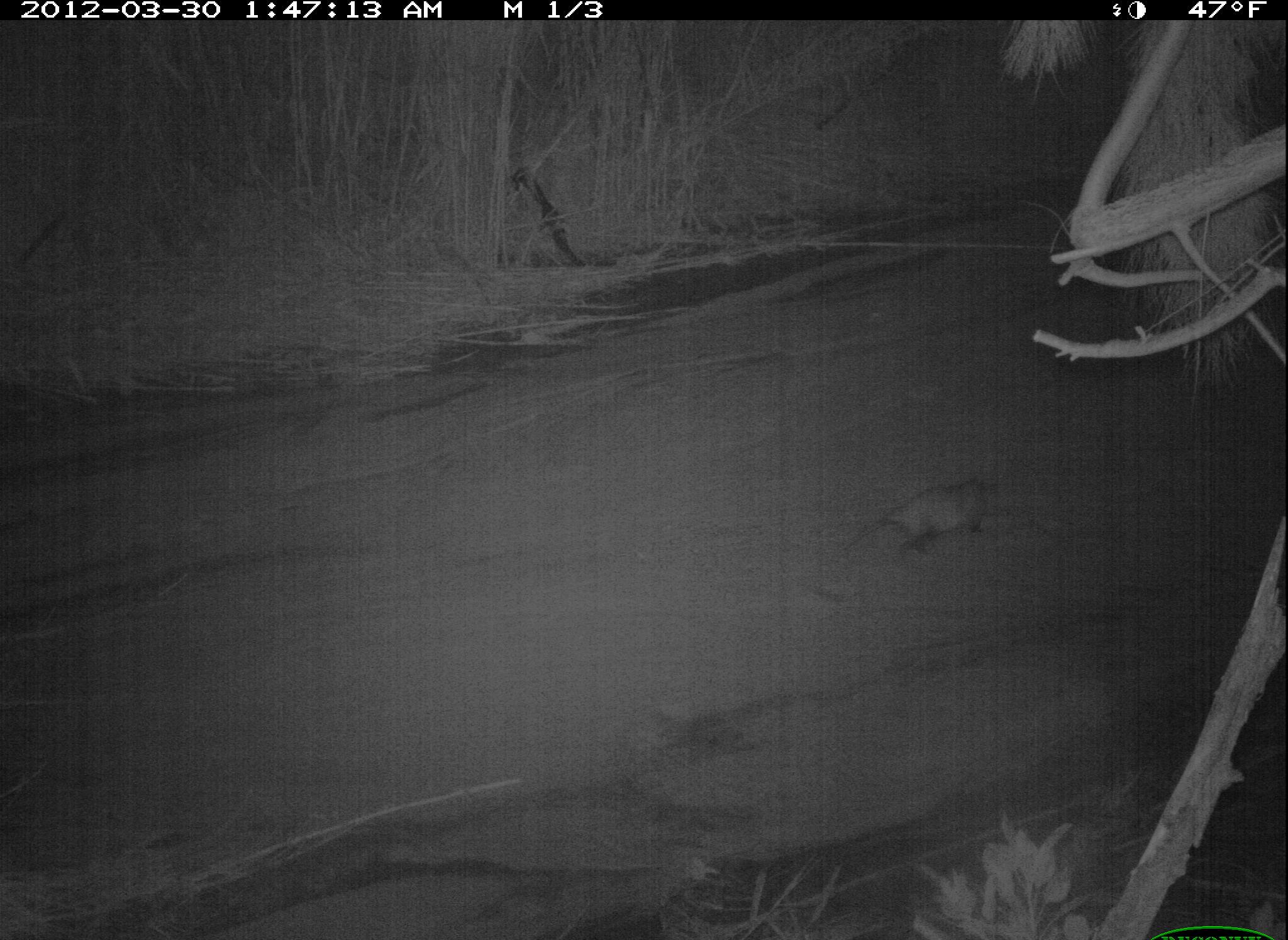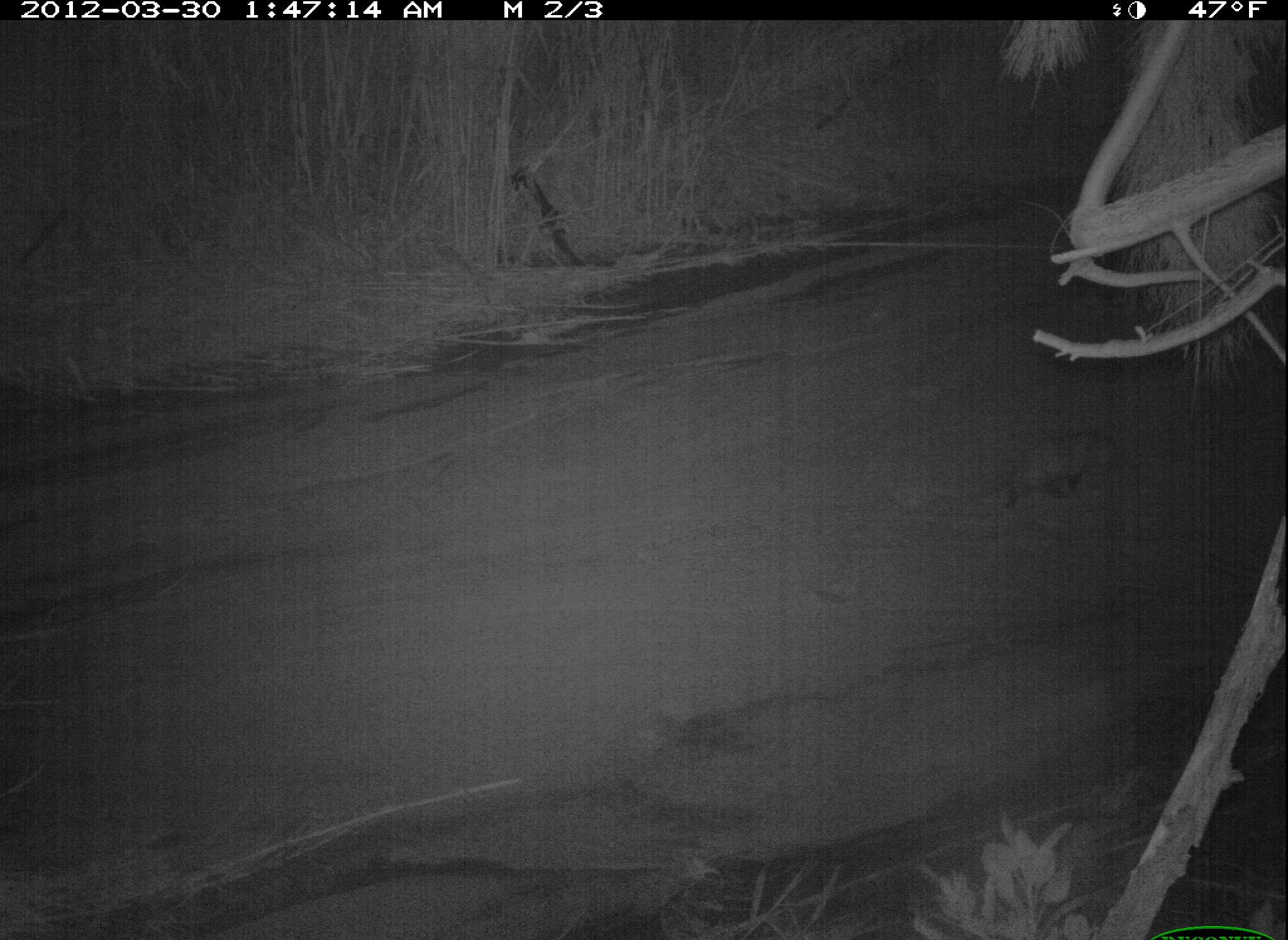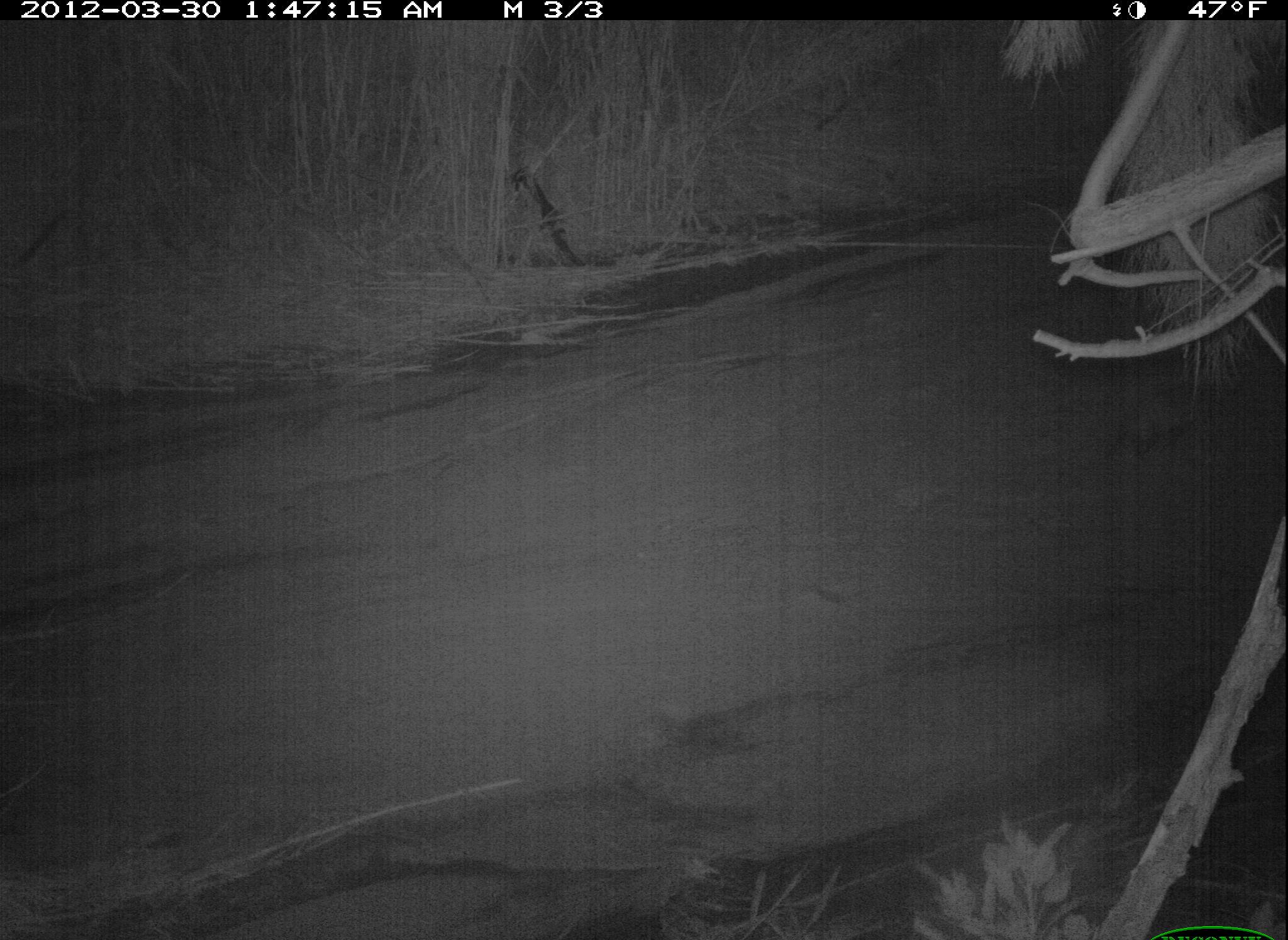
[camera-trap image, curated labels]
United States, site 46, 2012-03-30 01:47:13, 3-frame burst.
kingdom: Animalia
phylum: Chordata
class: Mammalia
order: Didelphimorphia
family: Didelphidae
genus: Didelphis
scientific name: Didelphis virginiana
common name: virginia opossum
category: opossum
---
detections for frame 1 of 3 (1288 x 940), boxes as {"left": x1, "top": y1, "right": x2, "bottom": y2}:
opossum: {"left": 845, "top": 472, "right": 1013, "bottom": 572}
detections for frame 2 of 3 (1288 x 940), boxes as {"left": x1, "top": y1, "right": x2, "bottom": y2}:
opossum: {"left": 963, "top": 417, "right": 1133, "bottom": 517}